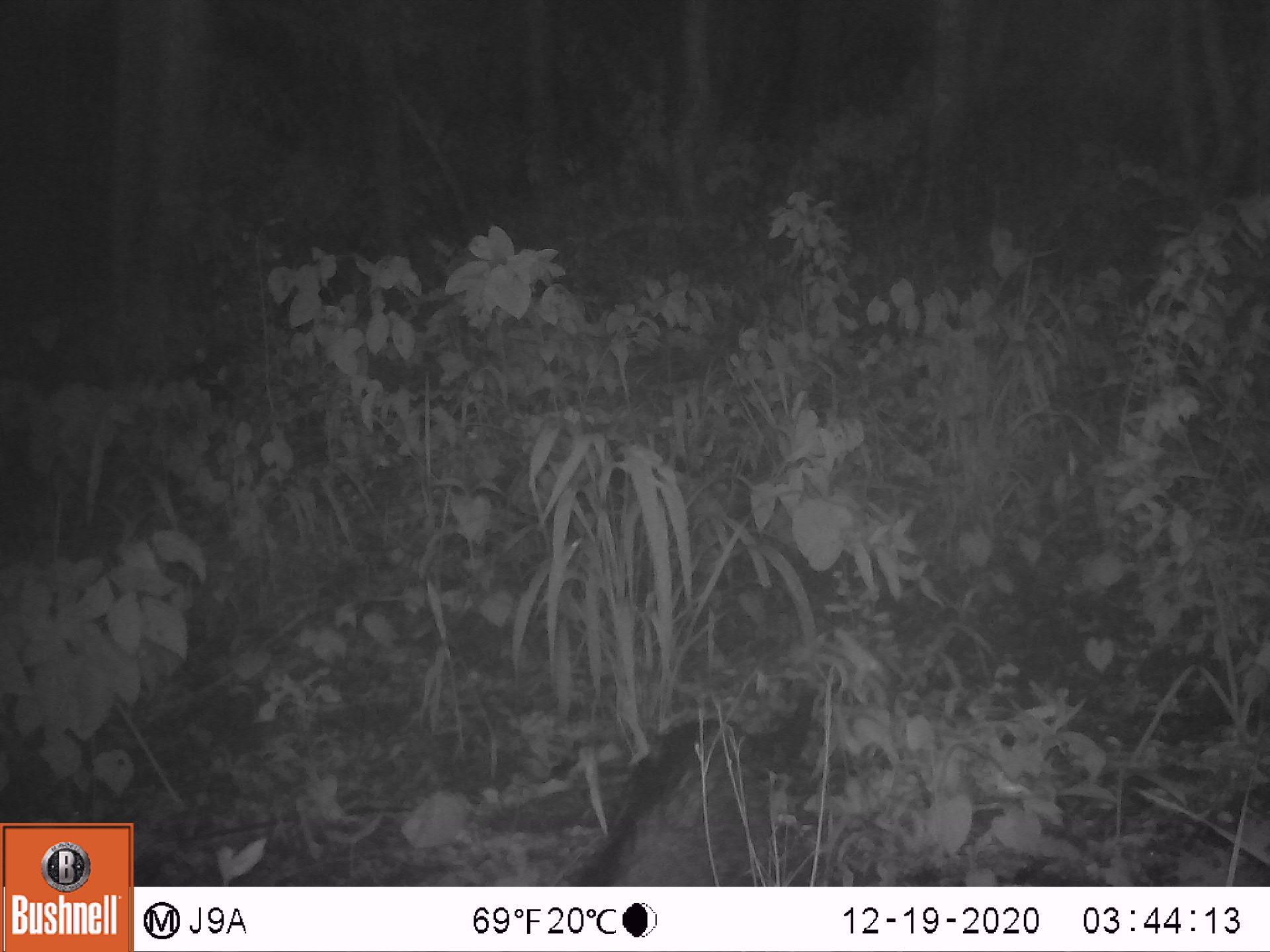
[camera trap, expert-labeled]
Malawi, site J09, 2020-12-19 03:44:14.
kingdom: Animalia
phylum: Chordata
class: Mammalia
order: Carnivora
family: Viverridae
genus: Civettictis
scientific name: Civettictis civetta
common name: african civet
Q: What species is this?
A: African civet (Civettictis civetta).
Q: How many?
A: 1.